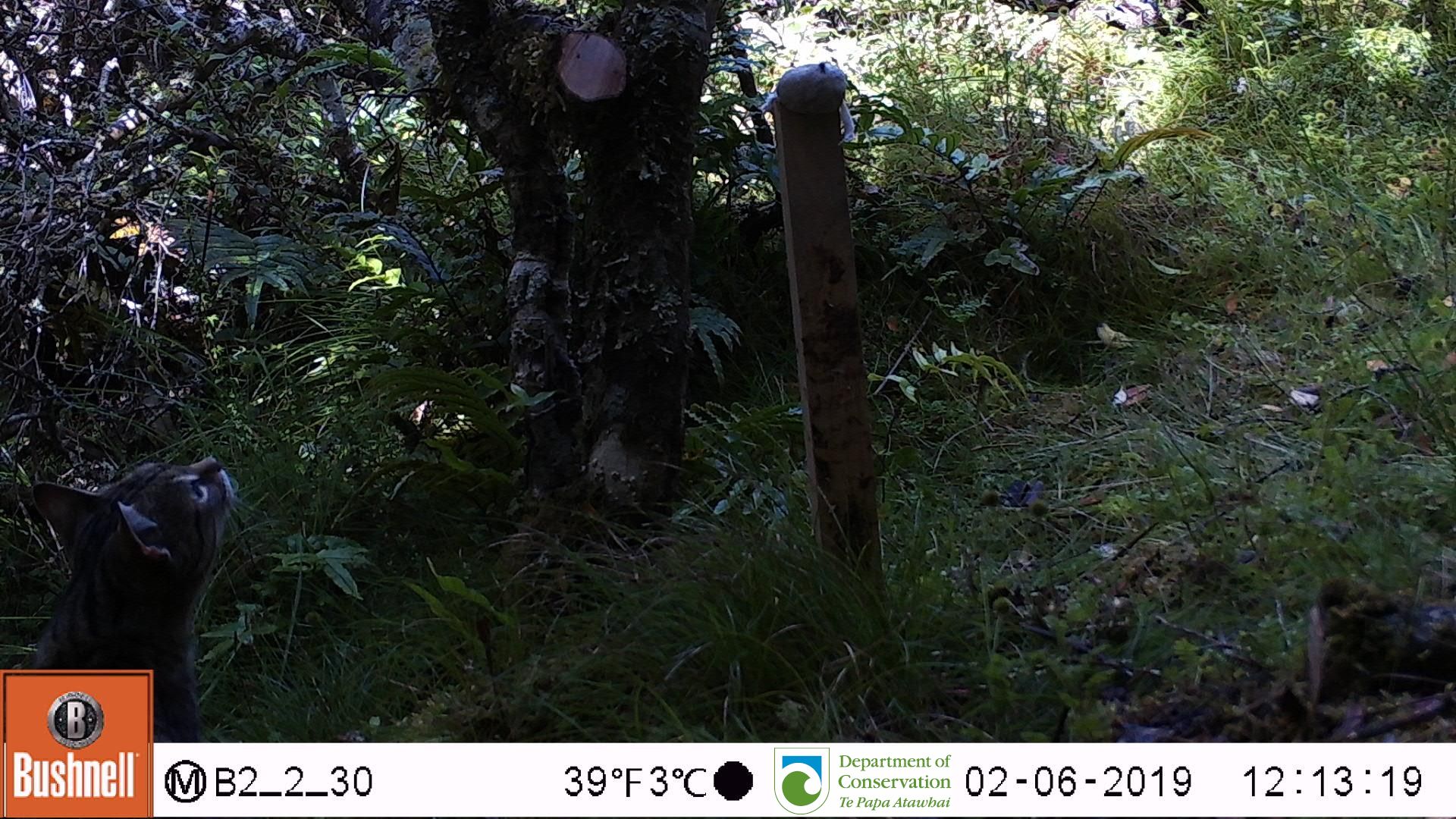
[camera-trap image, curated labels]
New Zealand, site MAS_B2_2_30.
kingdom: Animalia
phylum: Chordata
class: Mammalia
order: Carnivora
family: Felidae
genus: Felis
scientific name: Felis catus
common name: domestic cat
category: cat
Cat (domestic cat) (Felis catus).